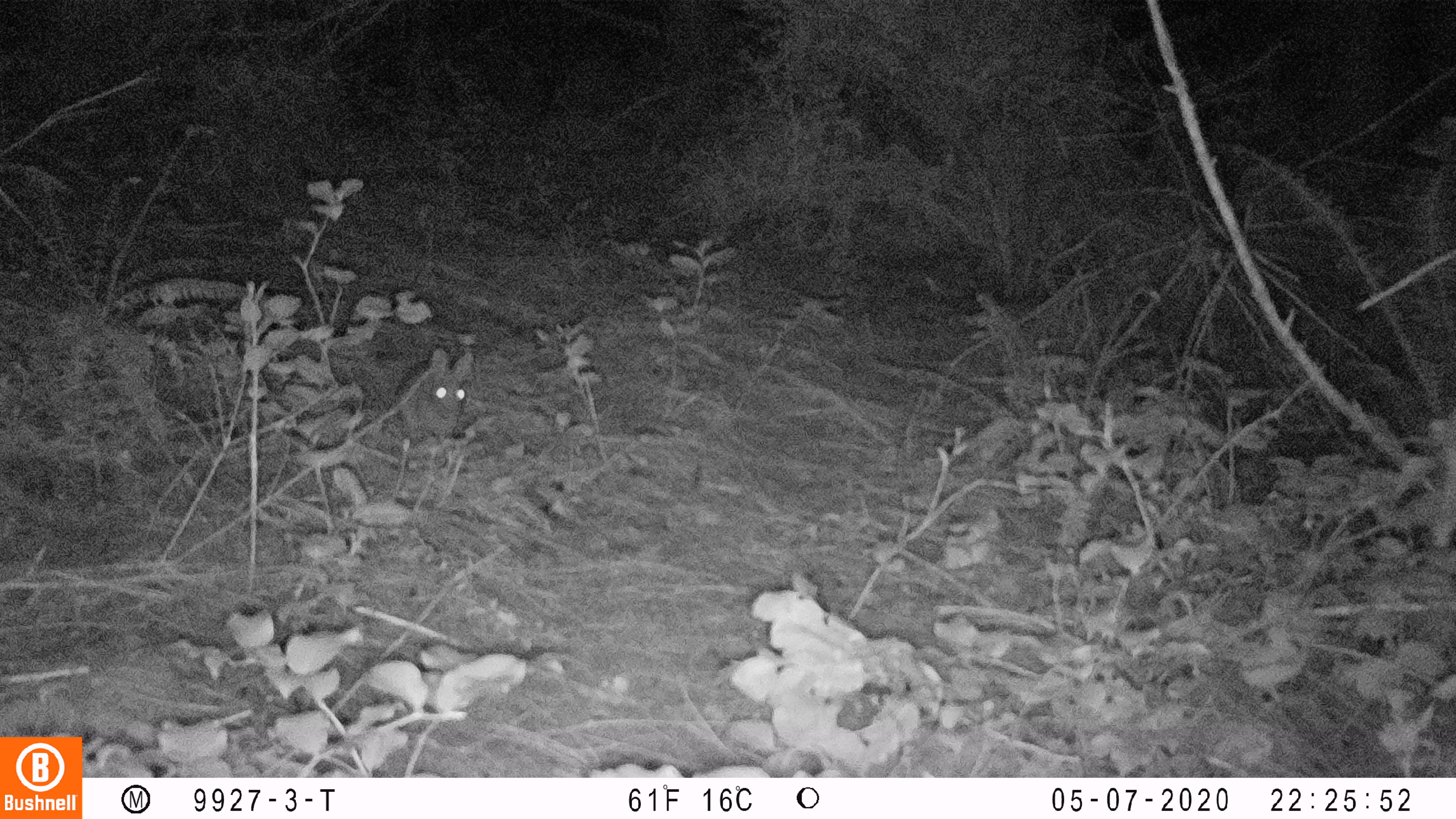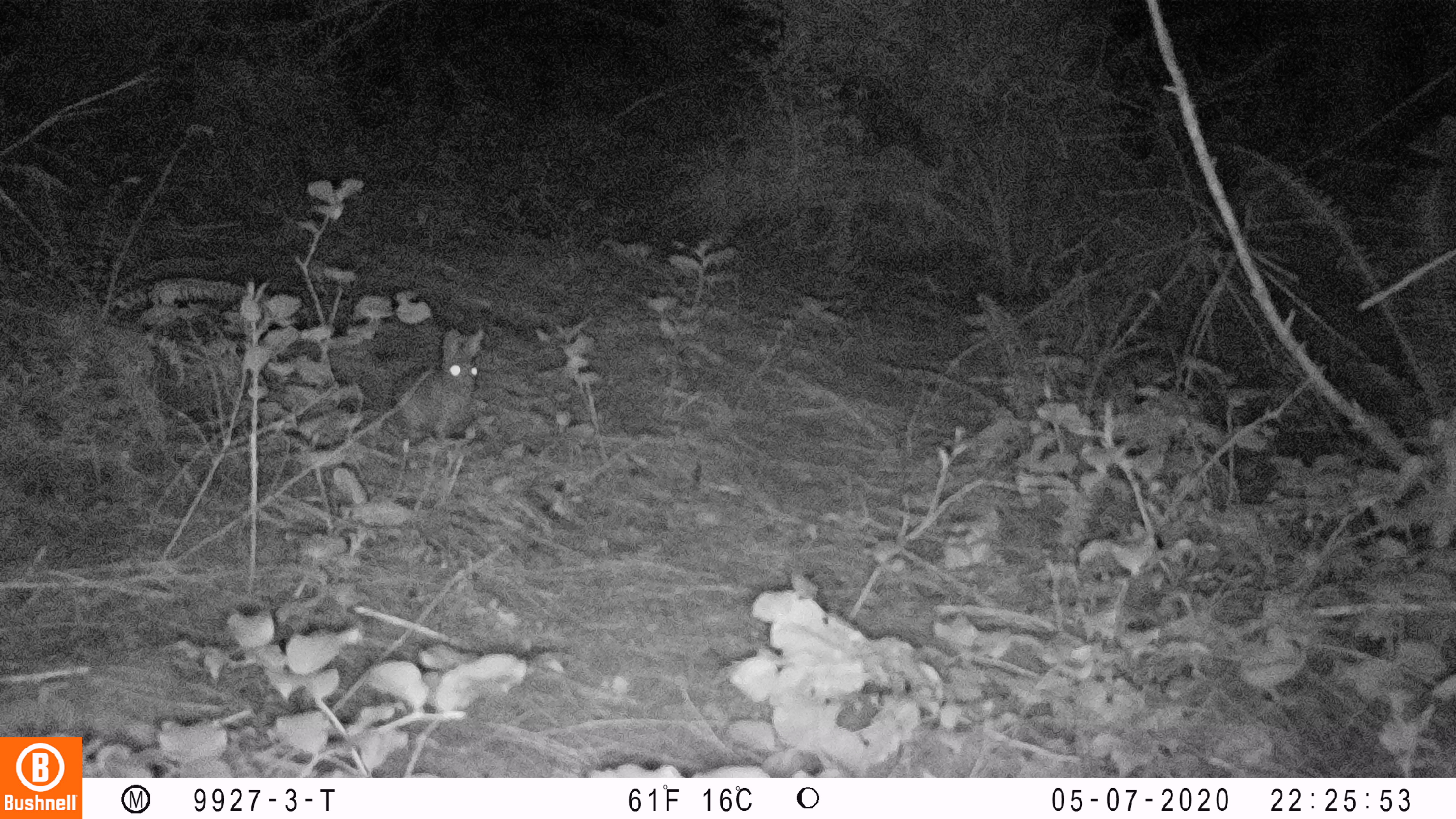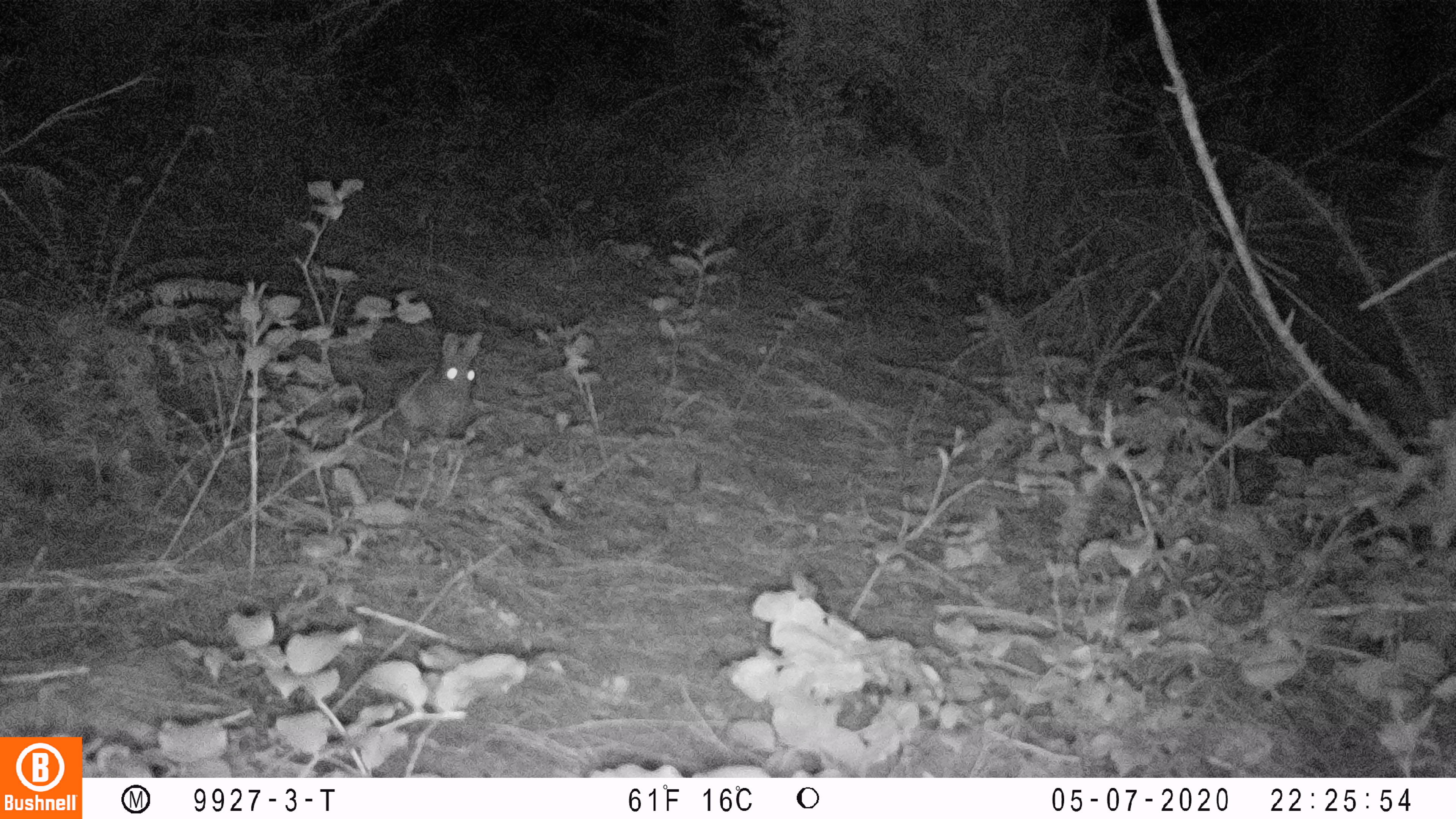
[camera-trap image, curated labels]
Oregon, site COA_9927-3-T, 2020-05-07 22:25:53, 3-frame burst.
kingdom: Animalia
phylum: Chordata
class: Mammalia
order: Lagomorpha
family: Leporidae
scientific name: Leporidae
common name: hares and rabbits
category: leporidae family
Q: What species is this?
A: Leporidae family (hares and rabbits) (Leporidae).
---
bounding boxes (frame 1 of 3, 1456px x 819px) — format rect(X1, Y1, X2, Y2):
leporidae family: rect(392, 346, 476, 447)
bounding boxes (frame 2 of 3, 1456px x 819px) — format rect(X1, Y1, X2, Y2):
leporidae family: rect(386, 328, 489, 446)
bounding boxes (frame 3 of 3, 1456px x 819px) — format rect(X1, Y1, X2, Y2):
leporidae family: rect(387, 330, 485, 442)